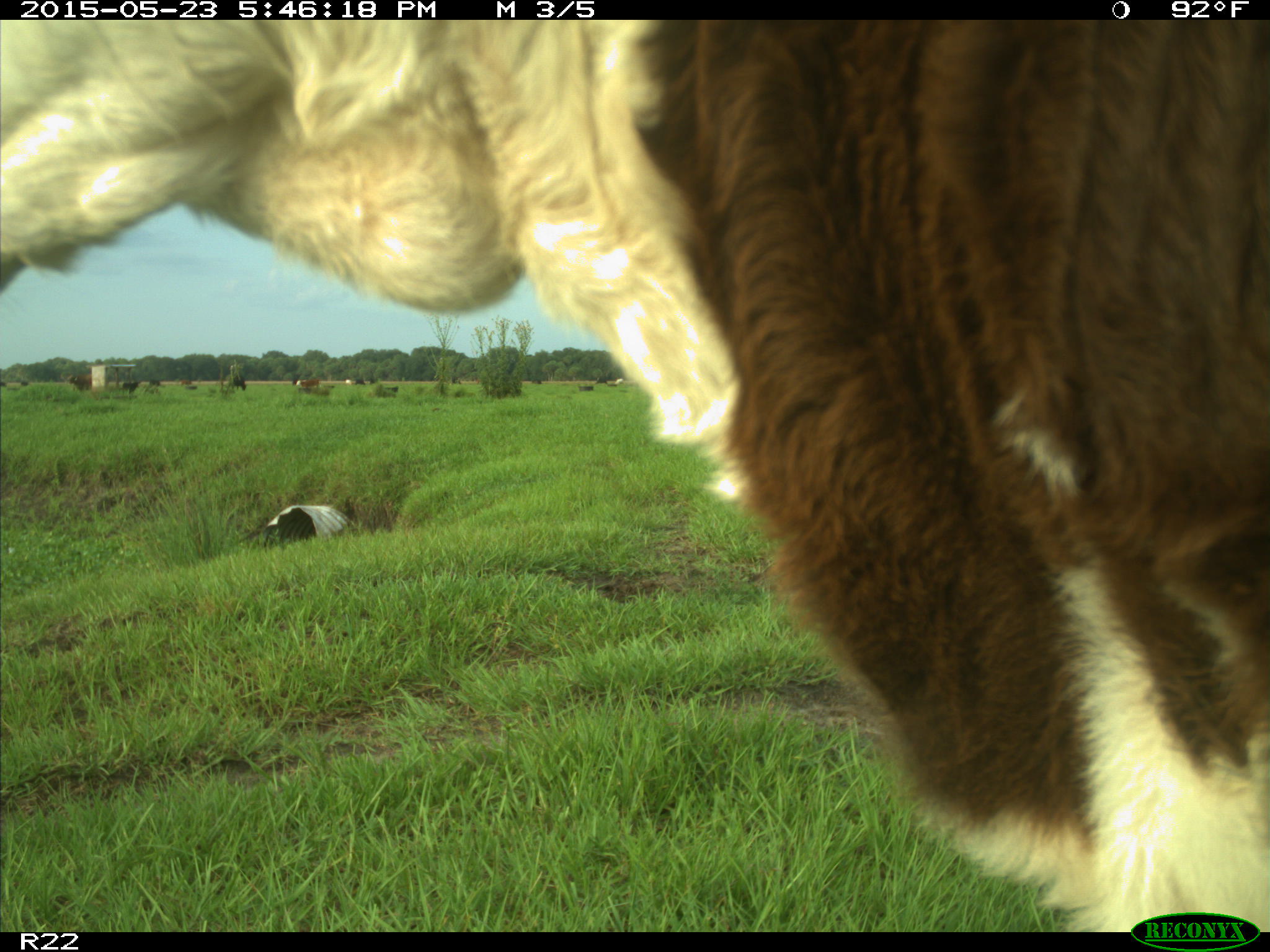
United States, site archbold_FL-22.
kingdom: Animalia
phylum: Chordata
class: Mammalia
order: Artiodactyla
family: Bovidae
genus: Bos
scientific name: Bos taurus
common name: domestic cow